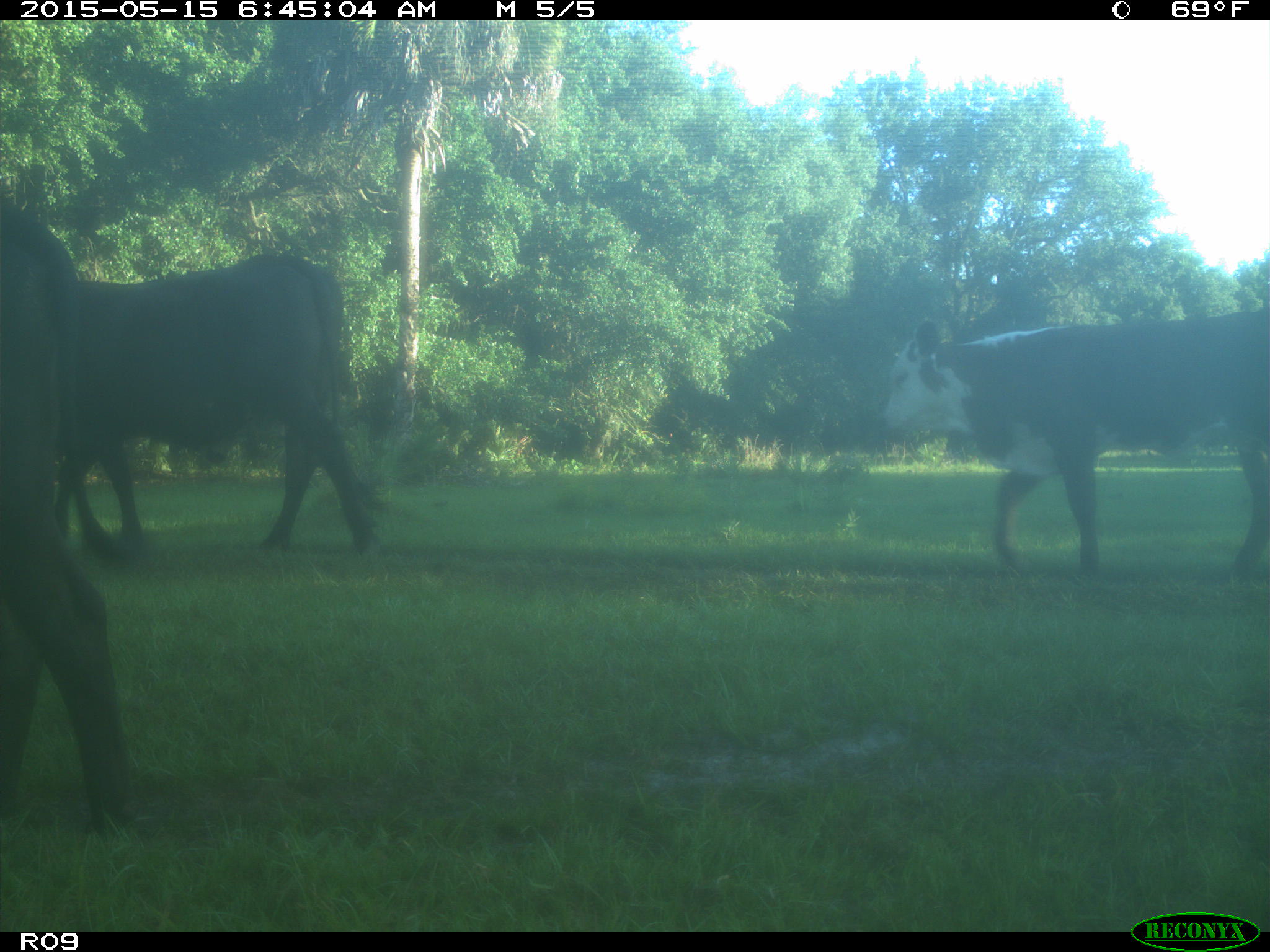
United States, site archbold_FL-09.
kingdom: Animalia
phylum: Chordata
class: Mammalia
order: Artiodactyla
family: Bovidae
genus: Bos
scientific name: Bos taurus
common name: domestic cow